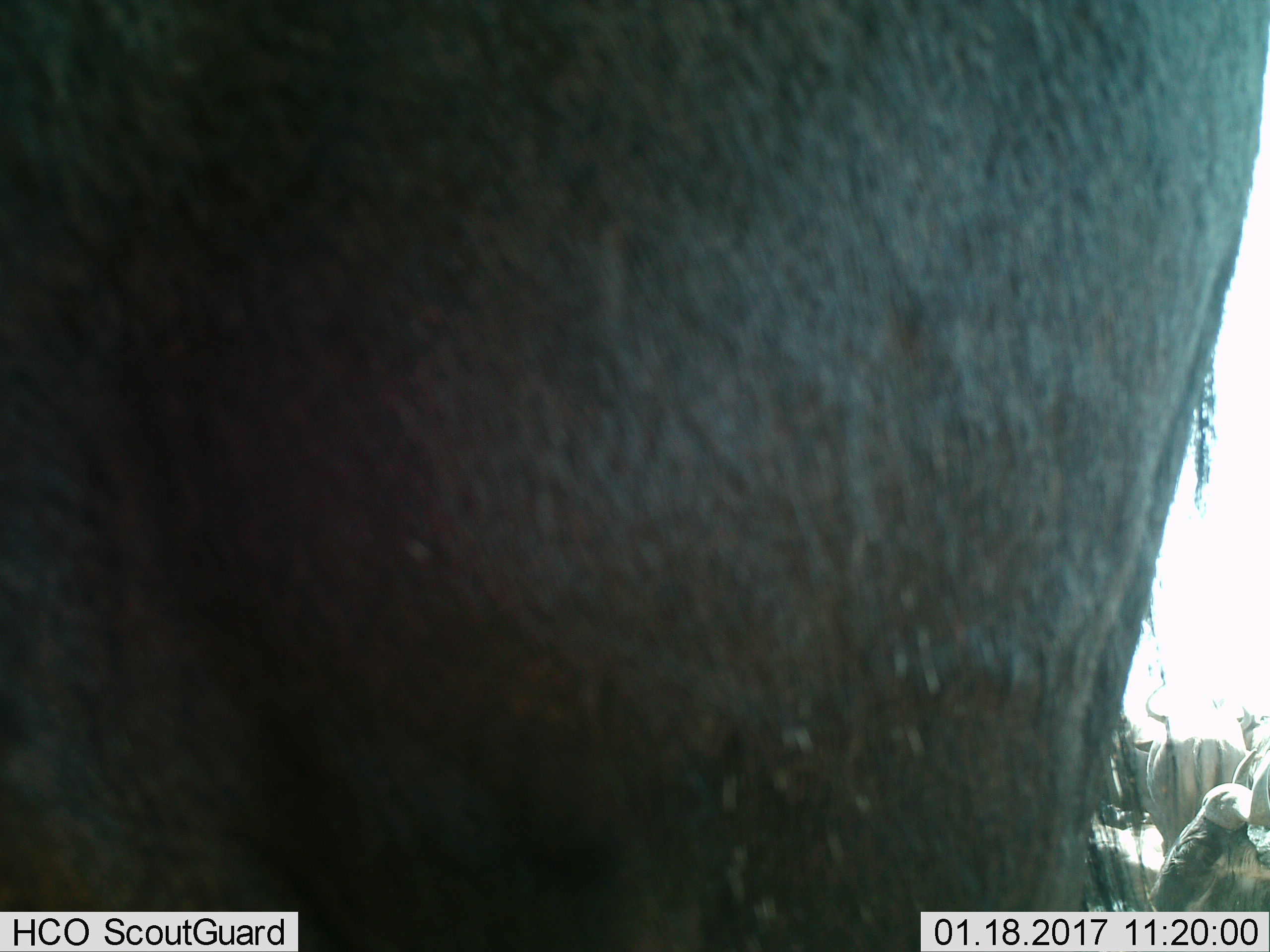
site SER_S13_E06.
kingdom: Animalia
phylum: Chordata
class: Mammalia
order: Artiodactyla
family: Bovidae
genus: Connochaetes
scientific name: Connochaetes taurinus taurinus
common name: blue wildebeest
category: wildebeestblue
Wildebeestblue (blue wildebeest) (Connochaetes taurinus taurinus), count 4. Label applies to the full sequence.